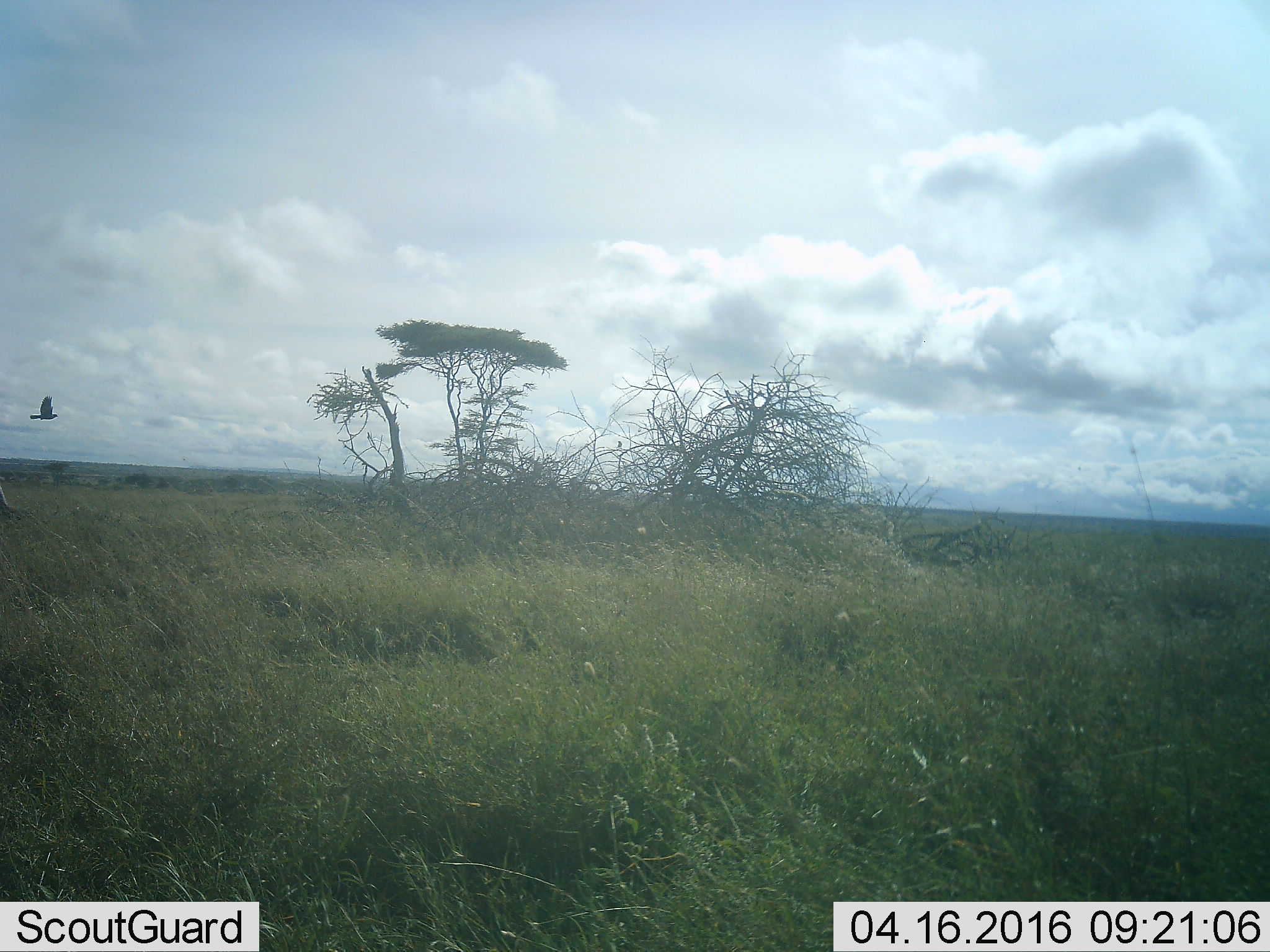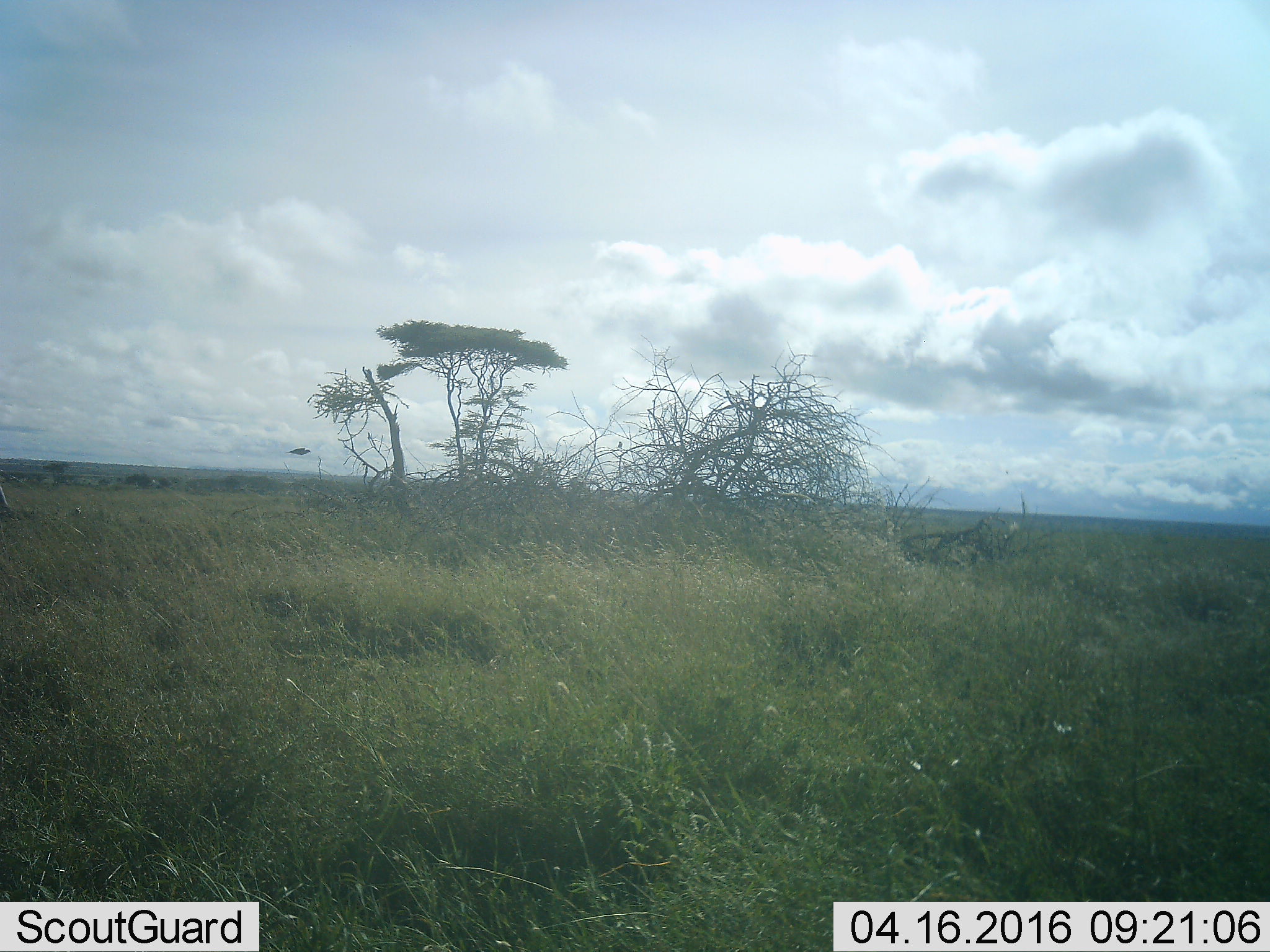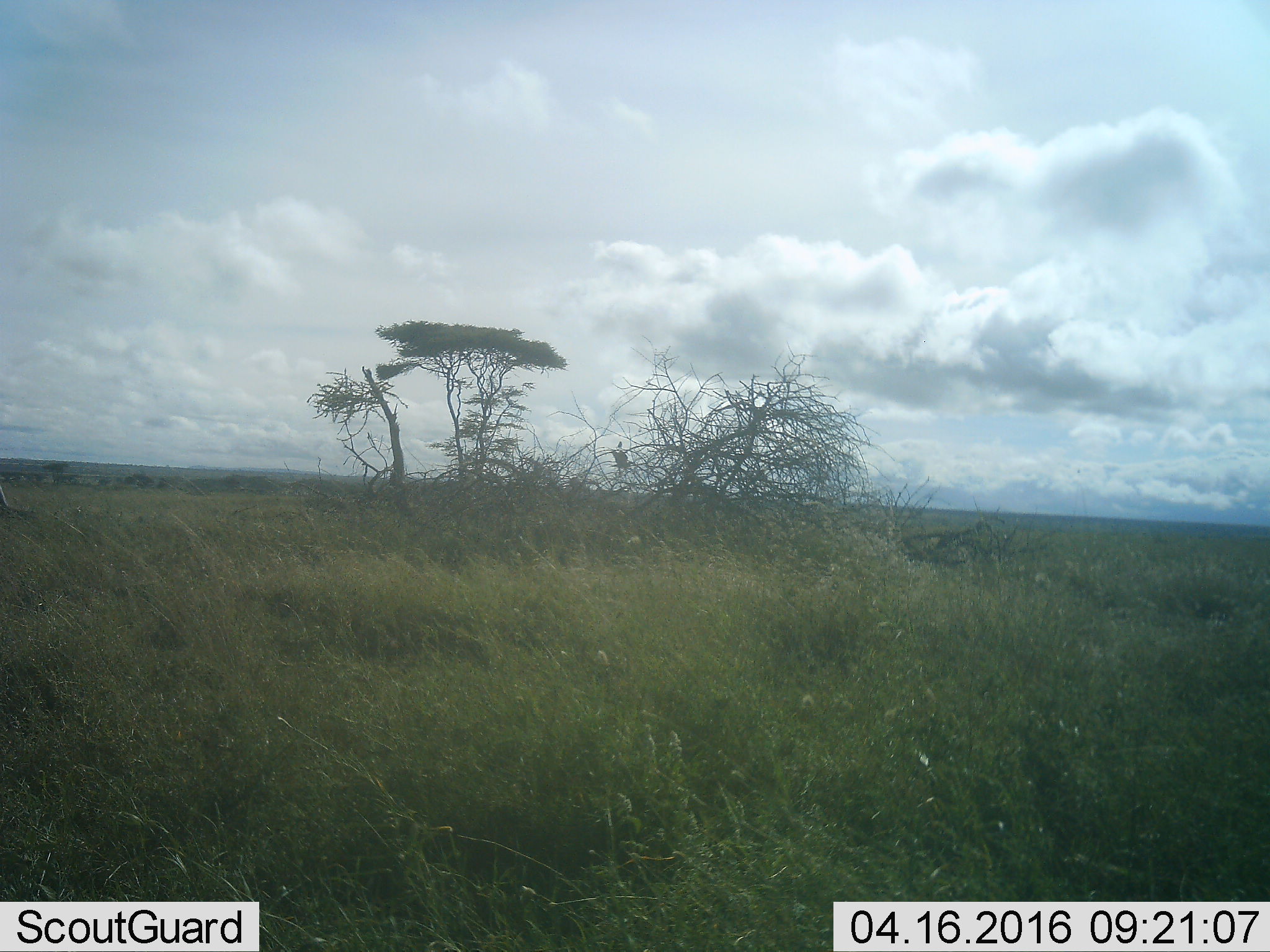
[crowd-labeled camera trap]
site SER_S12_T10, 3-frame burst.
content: unidentified animal